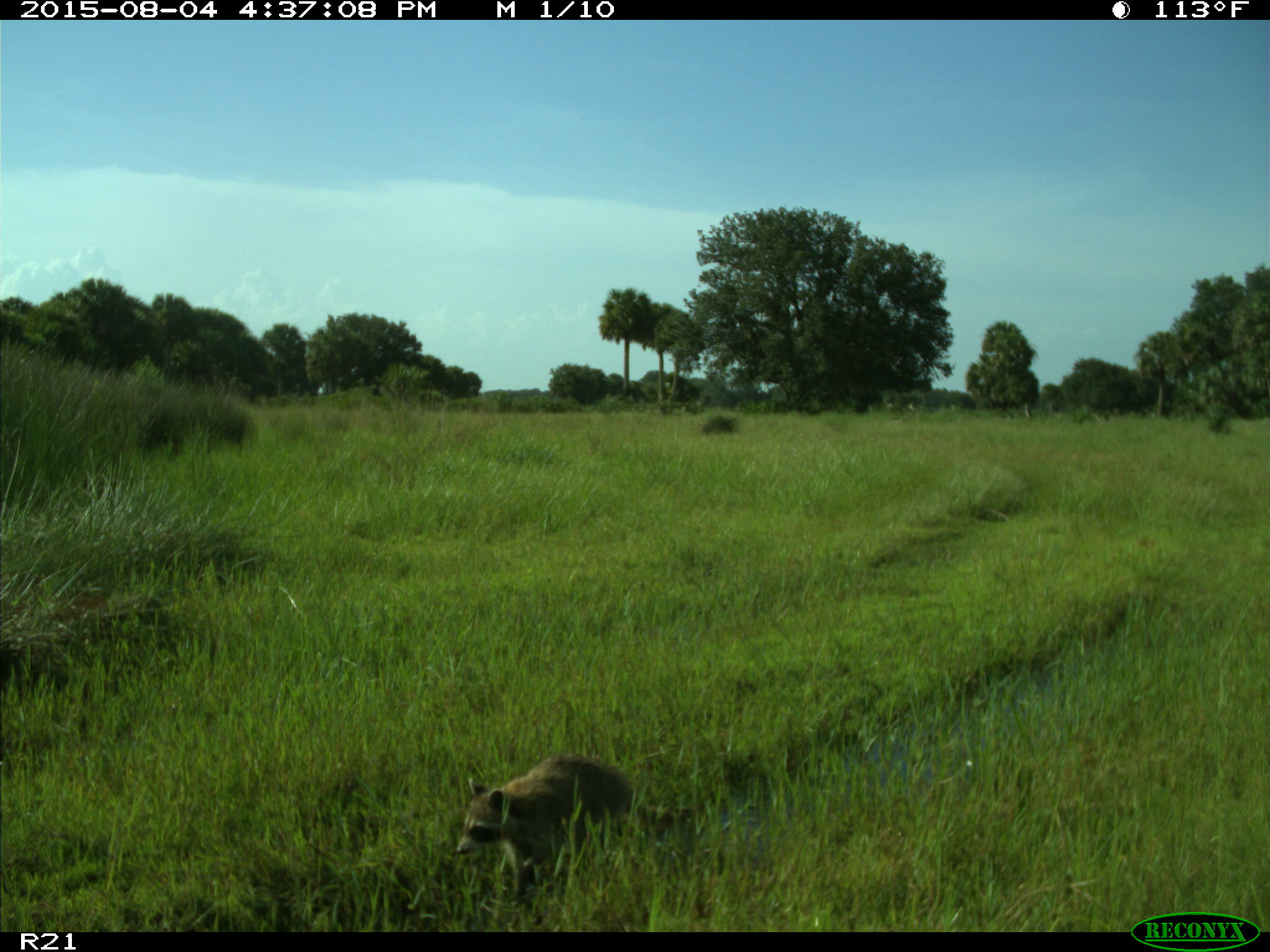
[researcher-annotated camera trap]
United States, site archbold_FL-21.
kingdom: Animalia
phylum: Chordata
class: Mammalia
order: Carnivora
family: Procyonidae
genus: Procyon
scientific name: Procyon lotor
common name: common raccoon